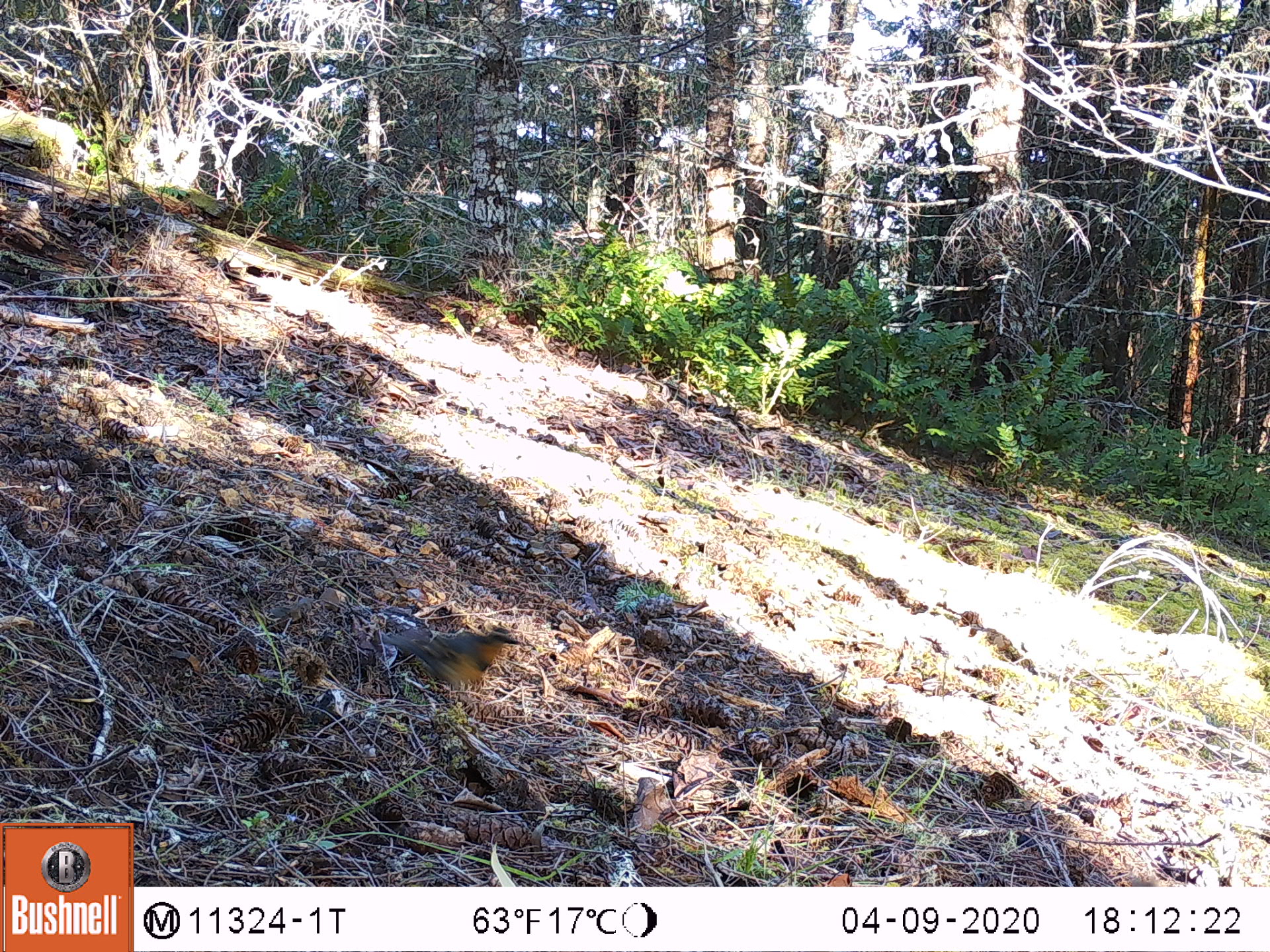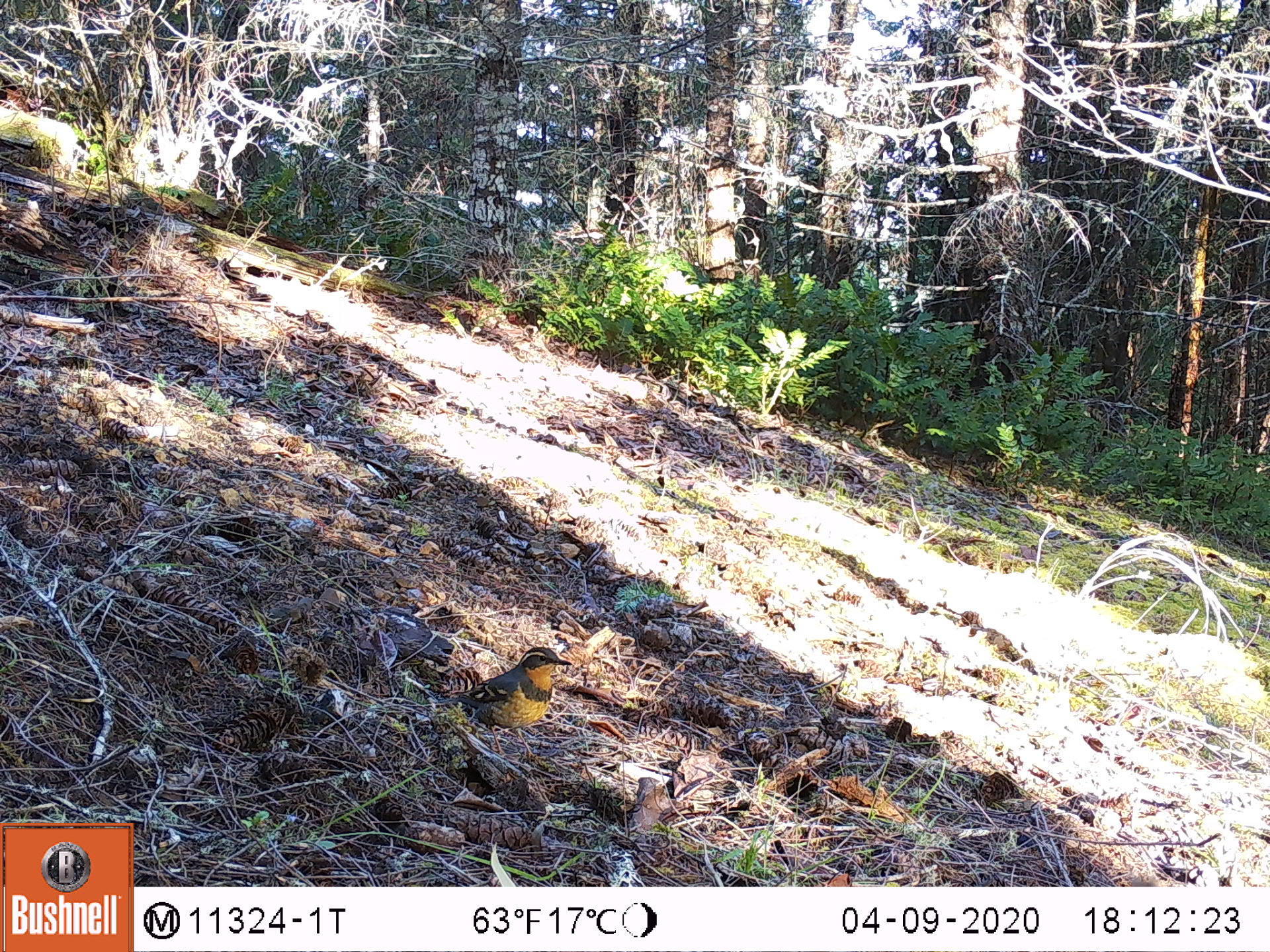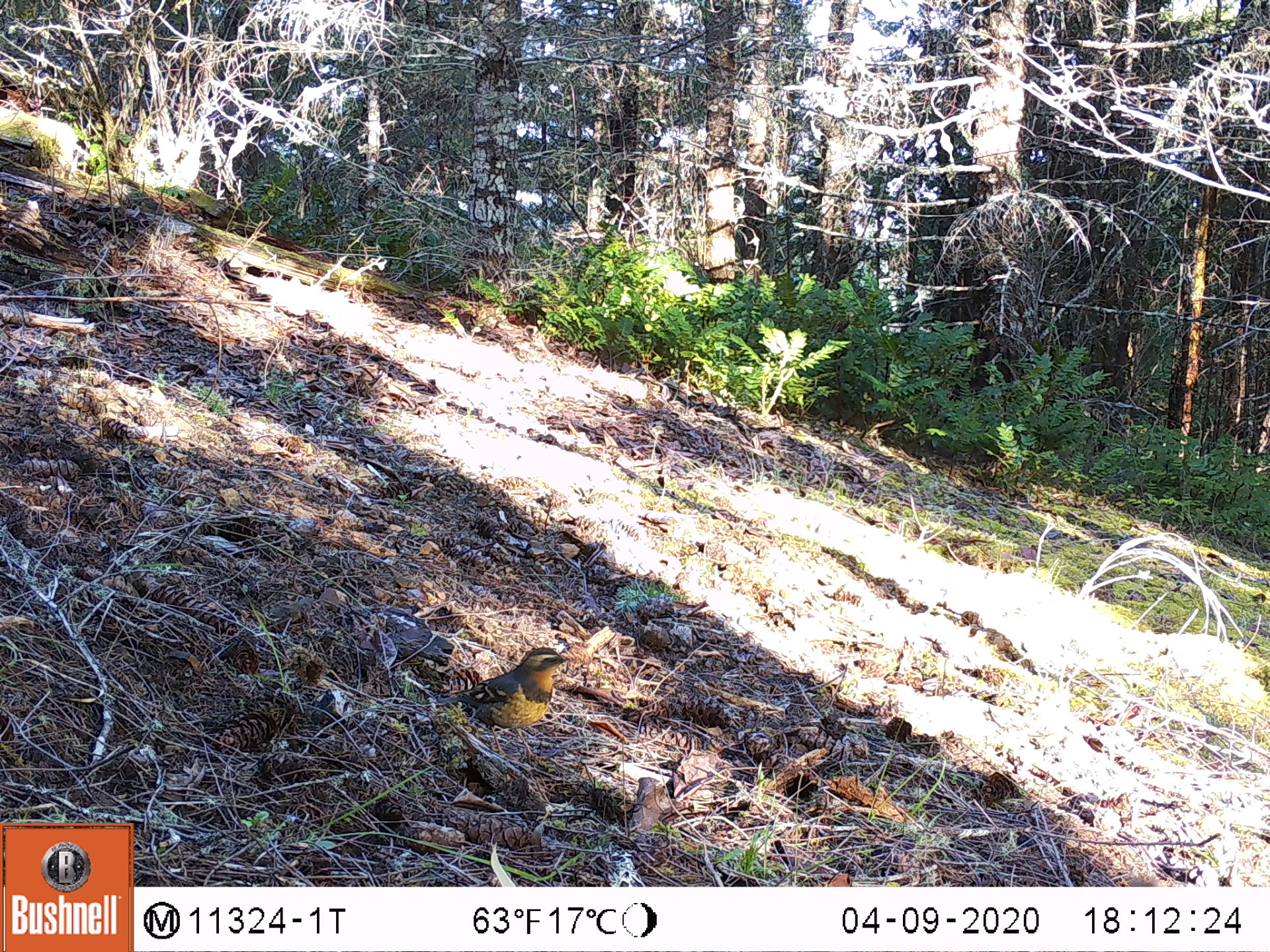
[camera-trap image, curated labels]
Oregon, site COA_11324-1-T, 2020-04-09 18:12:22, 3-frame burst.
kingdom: Animalia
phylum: Chordata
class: Aves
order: Passeriformes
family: Turdidae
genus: Ixoreus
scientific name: Ixoreus naevius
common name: varied thrush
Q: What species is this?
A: Varied thrush (Ixoreus naevius).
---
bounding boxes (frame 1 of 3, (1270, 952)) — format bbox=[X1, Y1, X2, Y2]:
varied thrush: bbox=[380, 622, 522, 704]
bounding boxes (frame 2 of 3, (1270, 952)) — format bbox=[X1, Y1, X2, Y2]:
varied thrush: bbox=[440, 648, 573, 756]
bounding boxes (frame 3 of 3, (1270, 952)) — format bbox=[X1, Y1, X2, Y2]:
varied thrush: bbox=[446, 643, 574, 757]